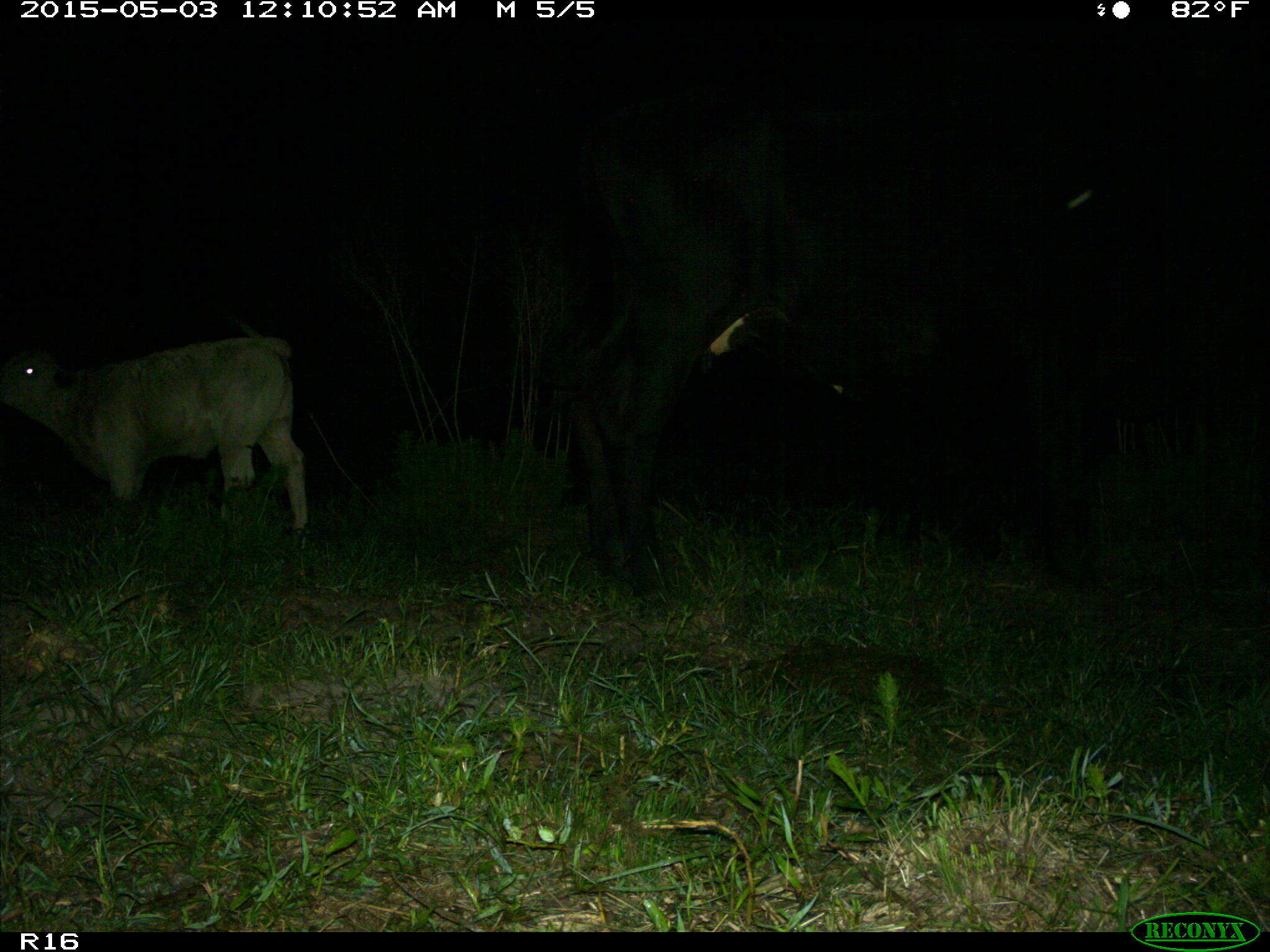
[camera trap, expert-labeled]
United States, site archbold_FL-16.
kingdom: Animalia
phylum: Chordata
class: Mammalia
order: Artiodactyla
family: Bovidae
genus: Bos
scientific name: Bos taurus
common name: domestic cow